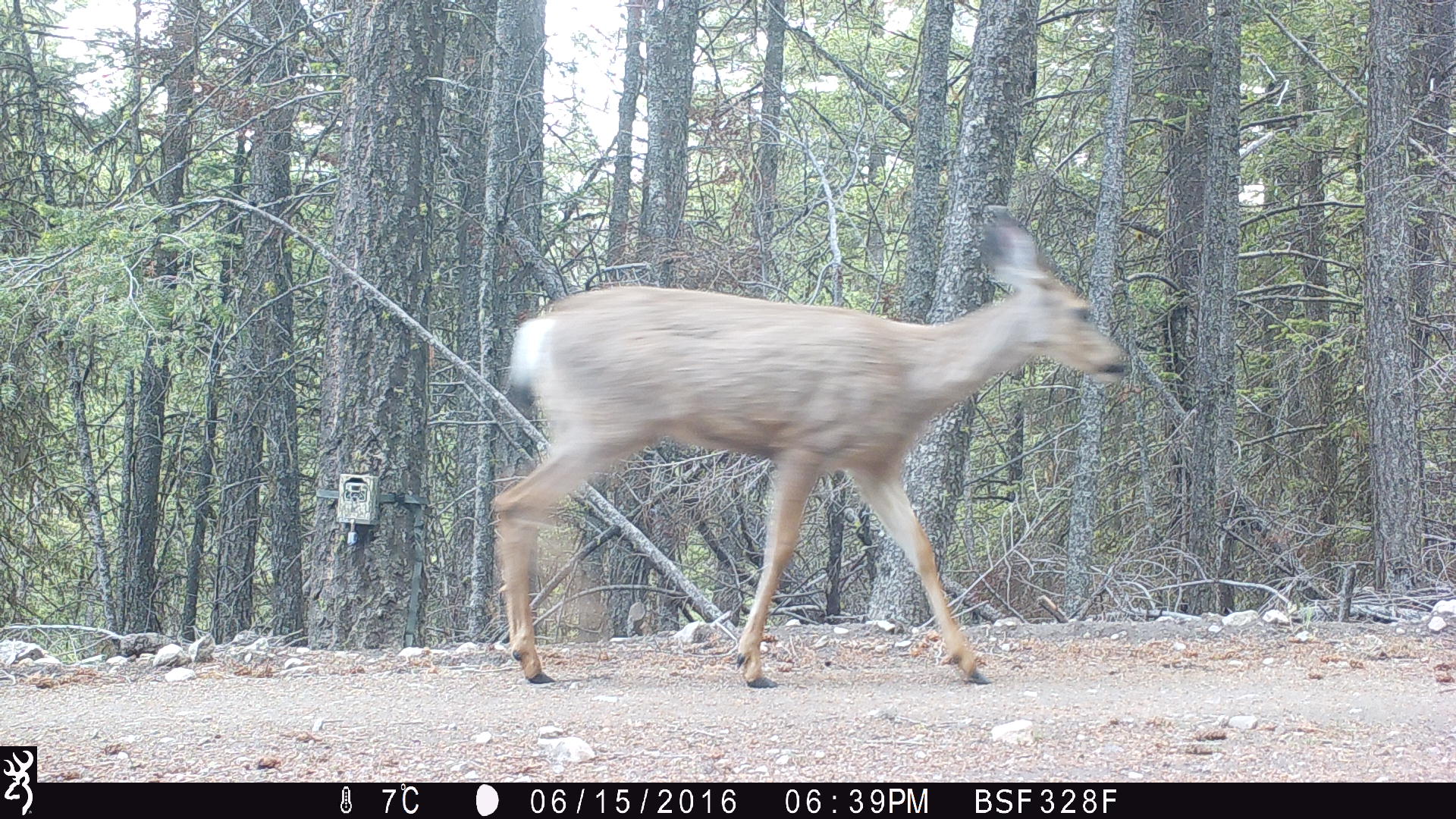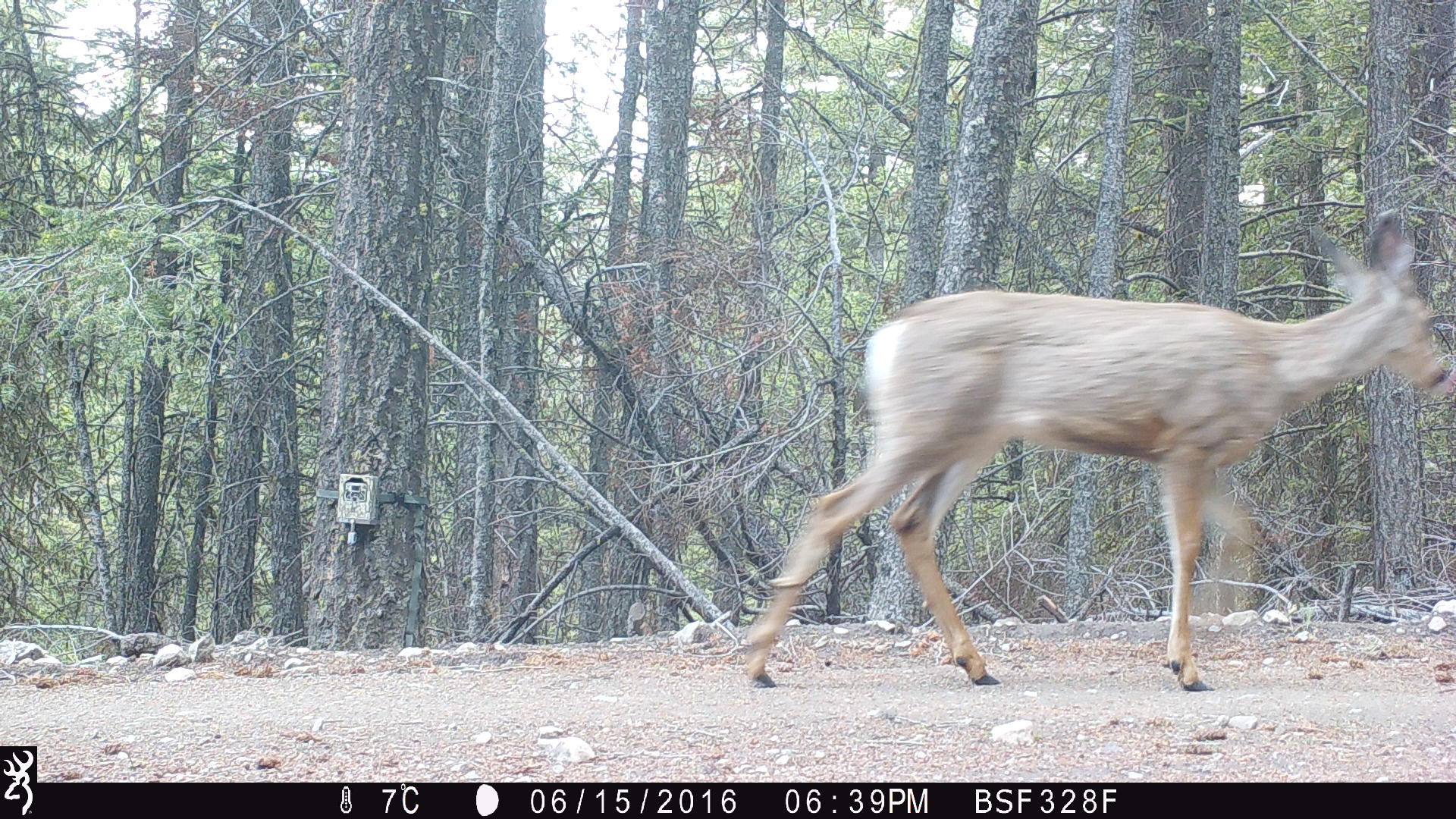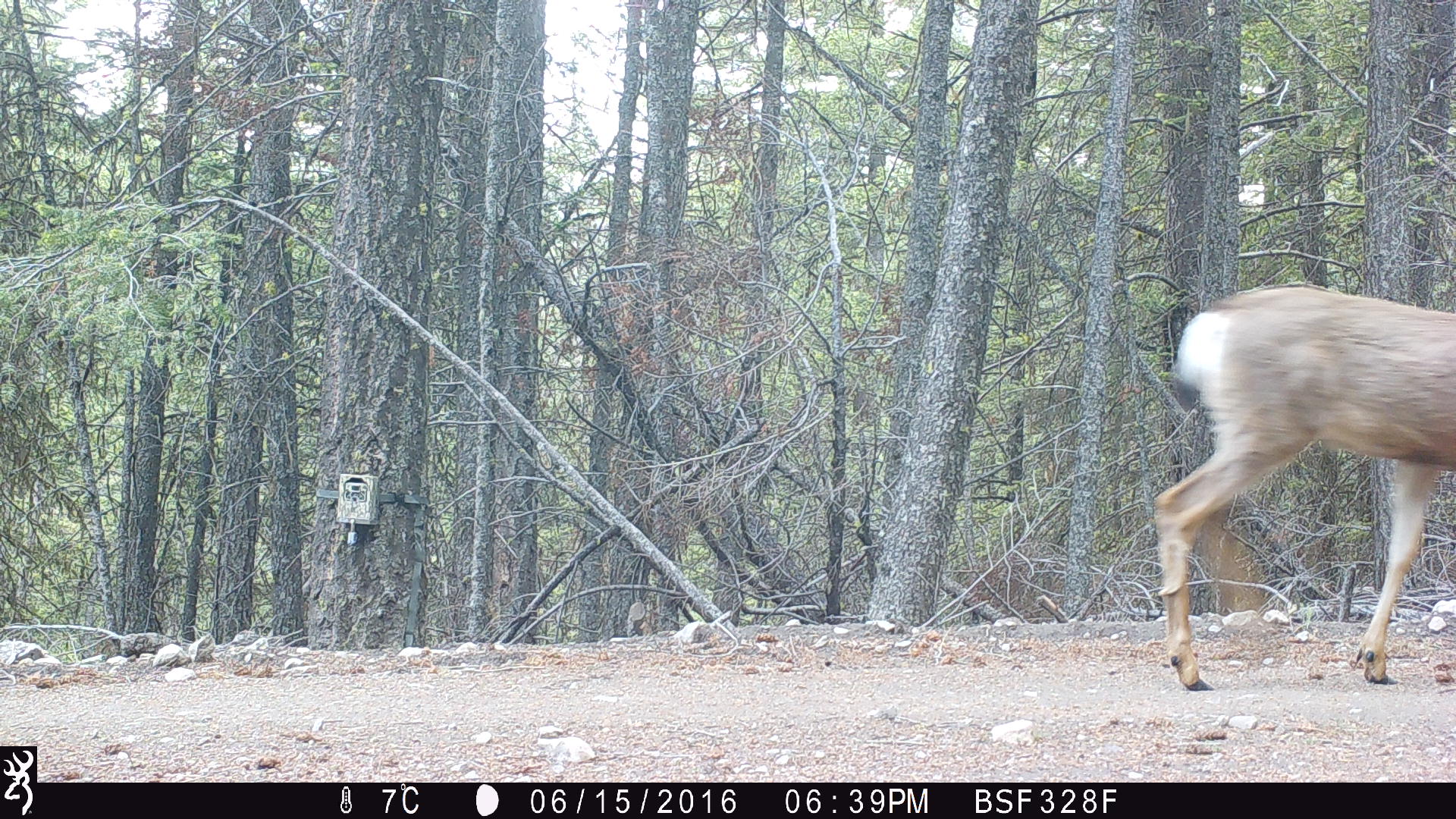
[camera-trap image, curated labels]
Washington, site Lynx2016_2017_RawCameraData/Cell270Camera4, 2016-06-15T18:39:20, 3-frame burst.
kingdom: Animalia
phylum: Chordata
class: Mammalia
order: Artiodactyla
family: Cervidae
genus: Odocoileus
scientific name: Odocoileus hemionus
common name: mule deer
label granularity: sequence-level